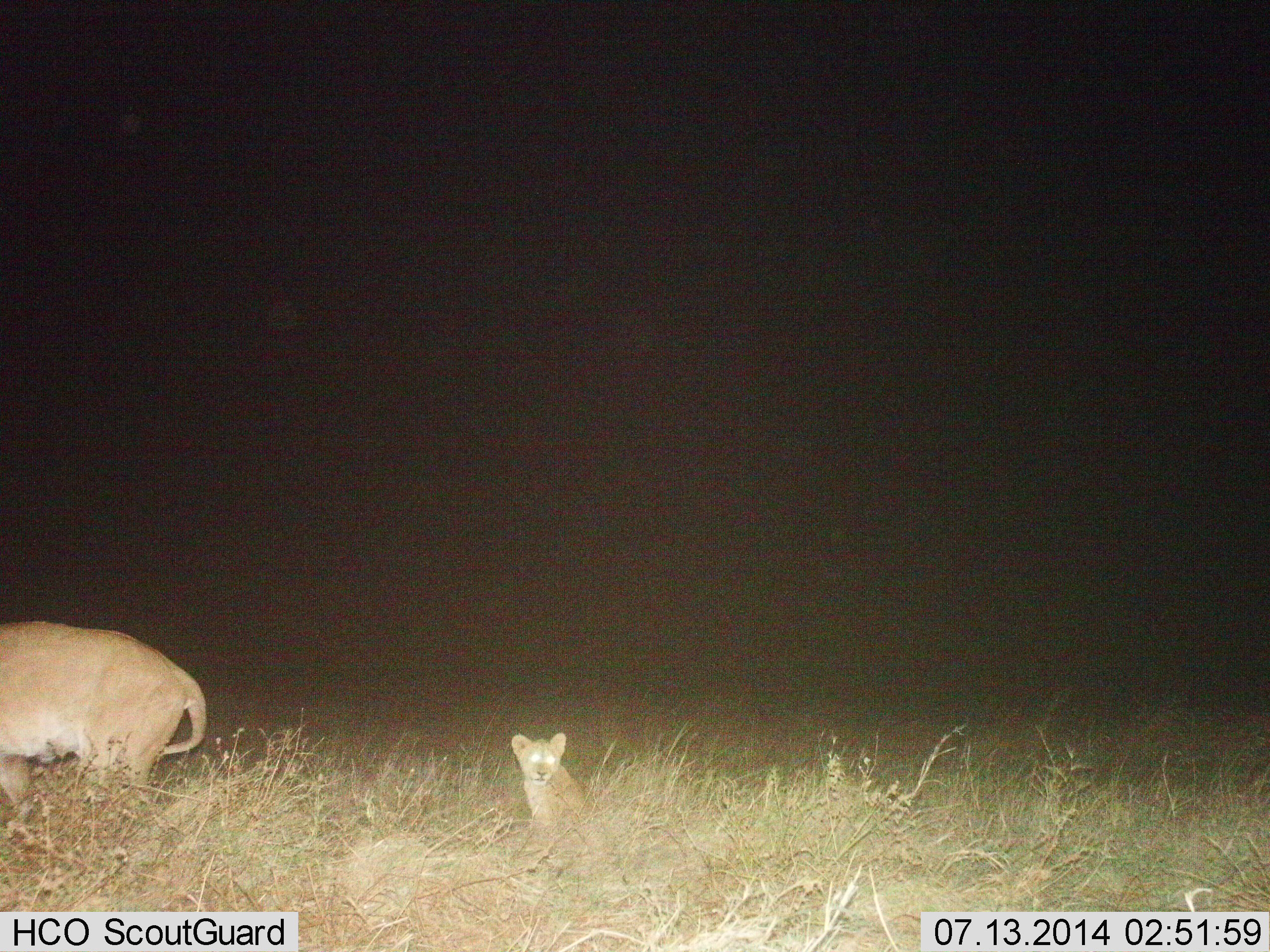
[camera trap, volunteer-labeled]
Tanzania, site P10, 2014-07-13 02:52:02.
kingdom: Animalia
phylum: Chordata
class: Mammalia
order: Carnivora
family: Felidae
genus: Panthera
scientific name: Panthera leo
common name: lion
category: lionfemale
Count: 2.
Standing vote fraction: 50%.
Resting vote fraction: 70%.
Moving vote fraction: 20%.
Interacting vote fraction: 0%.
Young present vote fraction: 100%.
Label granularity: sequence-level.